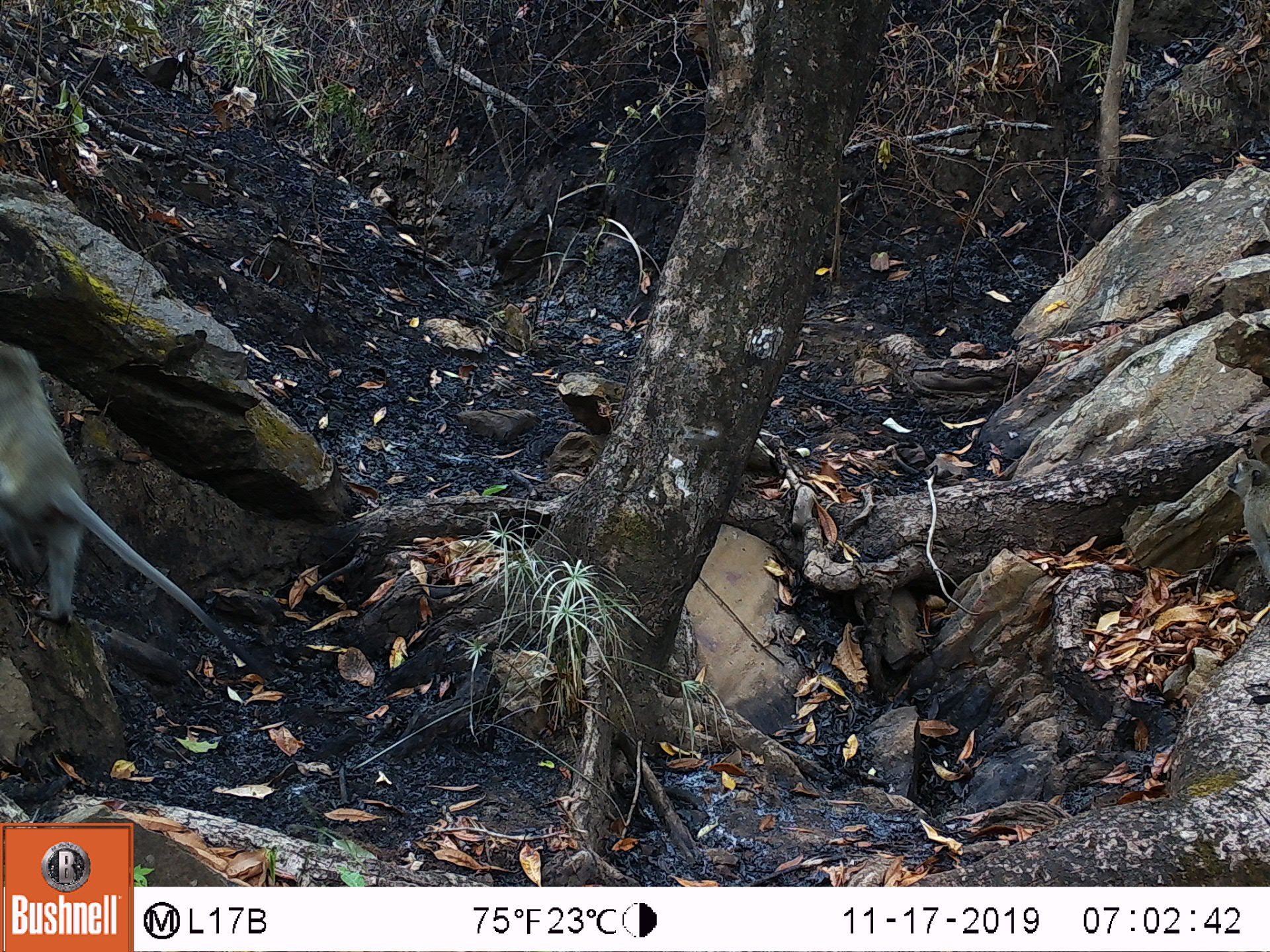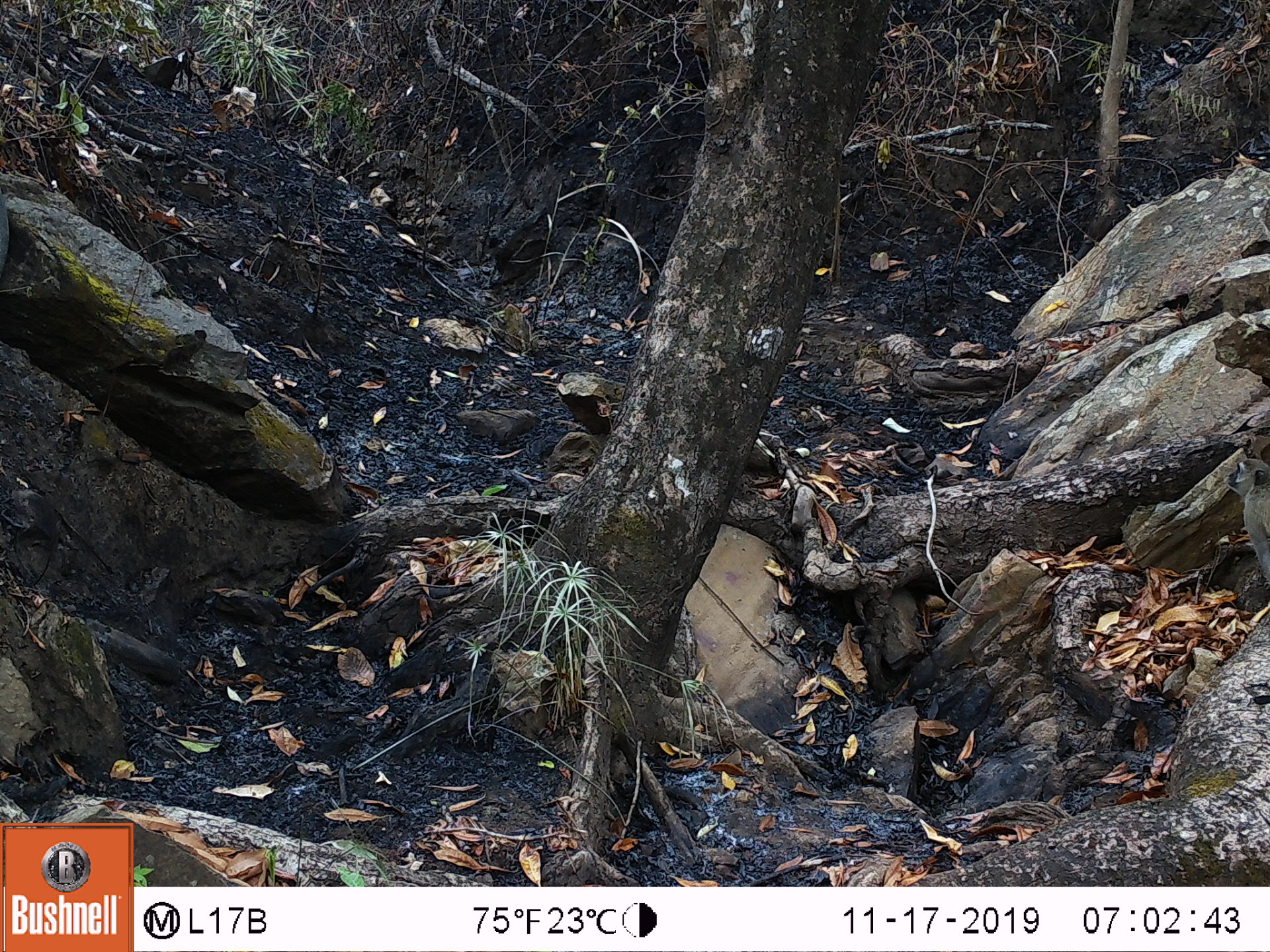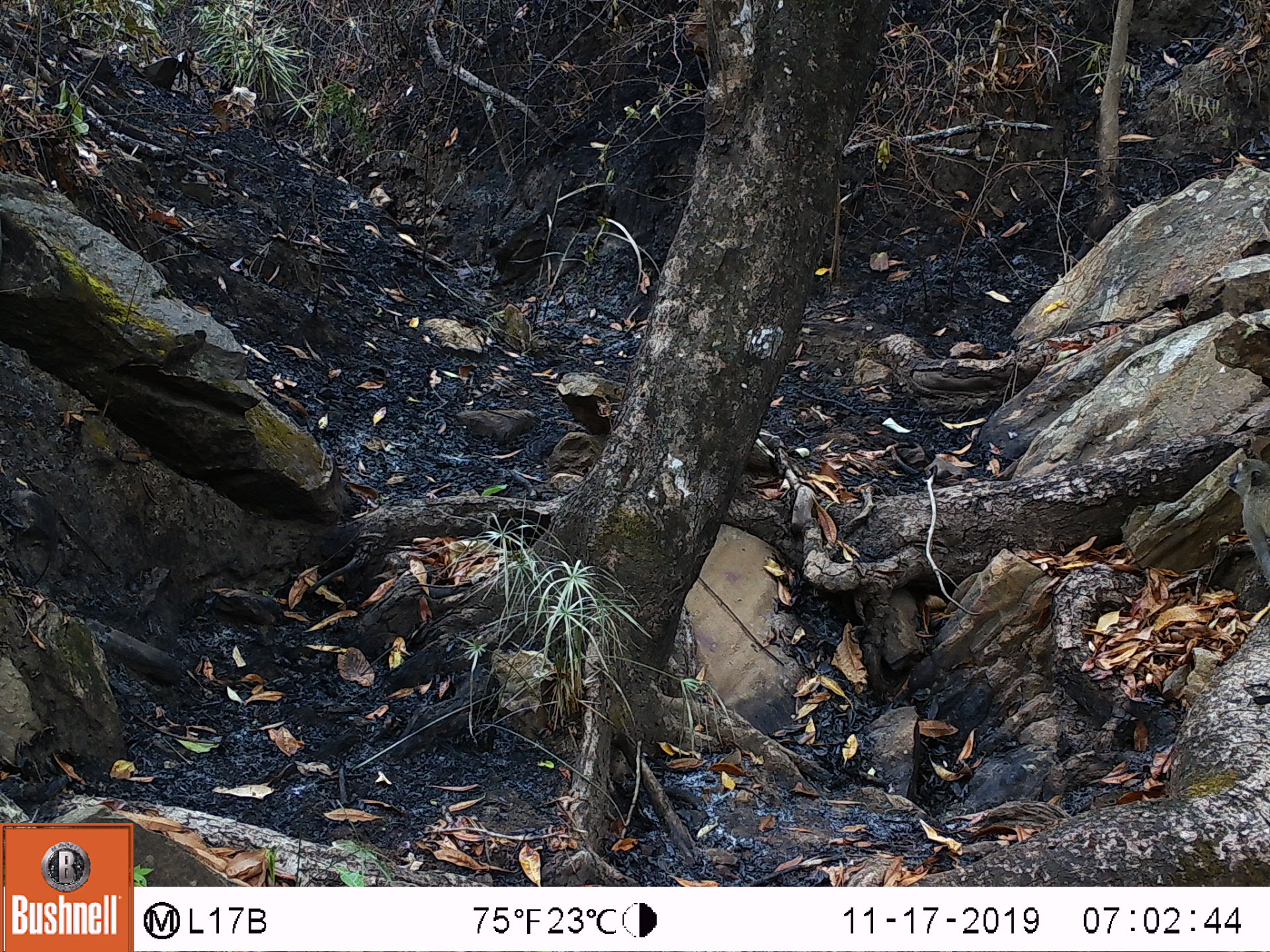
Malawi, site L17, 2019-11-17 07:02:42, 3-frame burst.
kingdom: Animalia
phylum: Chordata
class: Mammalia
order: Primates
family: Cercopithecidae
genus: Chlorocebus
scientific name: Chlorocebus pygerythrus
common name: vervet monkey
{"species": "vervet monkey (Chlorocebus pygerythrus)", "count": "2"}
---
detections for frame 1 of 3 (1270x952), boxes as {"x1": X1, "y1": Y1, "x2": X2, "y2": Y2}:
vervet monkey: {"x1": 2, "y1": 330, "x2": 253, "y2": 656}; {"x1": 1228, "y1": 456, "x2": 1262, "y2": 650}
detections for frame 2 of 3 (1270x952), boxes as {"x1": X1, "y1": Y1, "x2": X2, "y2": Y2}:
vervet monkey: {"x1": 1226, "y1": 457, "x2": 1262, "y2": 617}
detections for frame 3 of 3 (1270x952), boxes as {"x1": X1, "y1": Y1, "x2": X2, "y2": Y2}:
vervet monkey: {"x1": 1217, "y1": 449, "x2": 1262, "y2": 644}